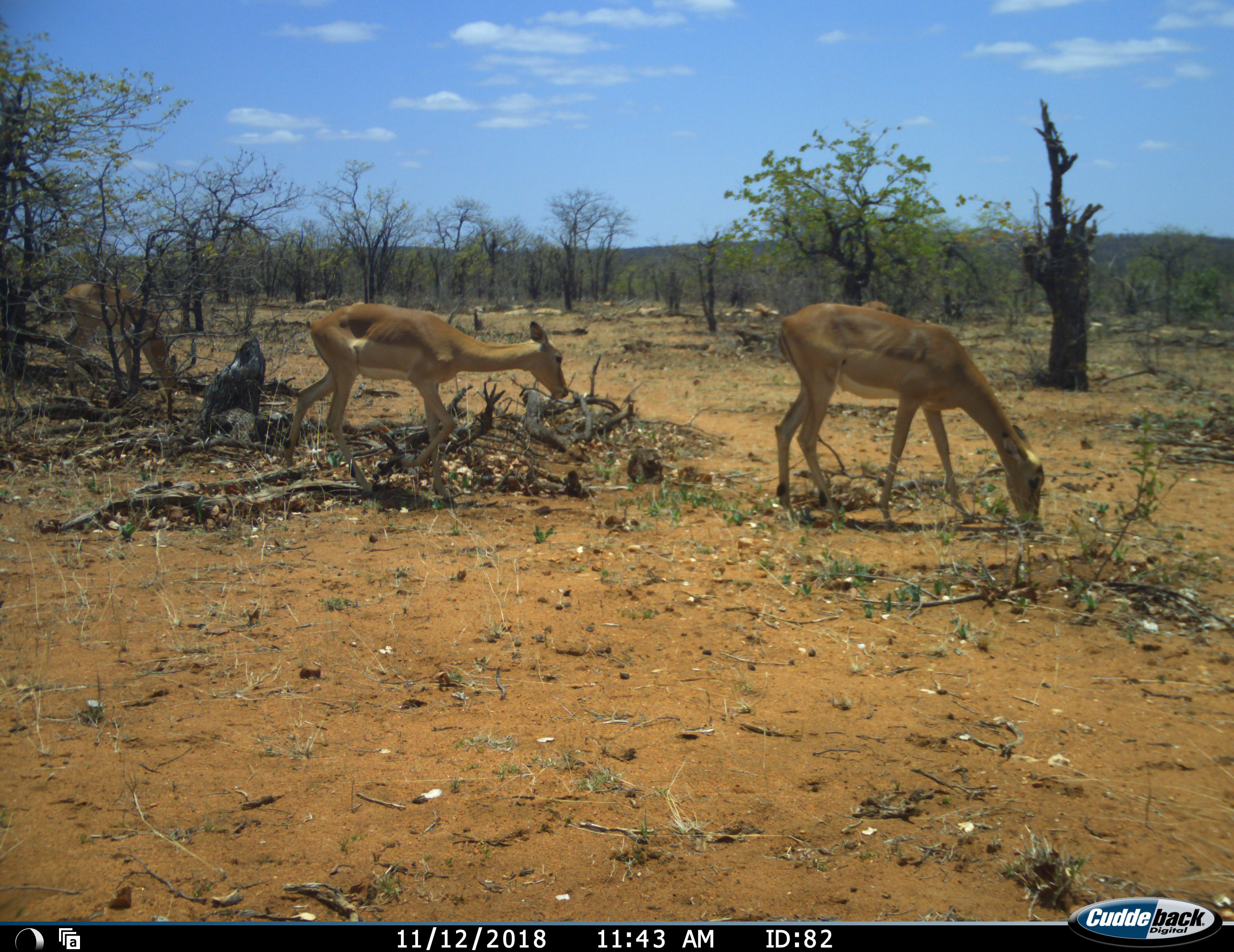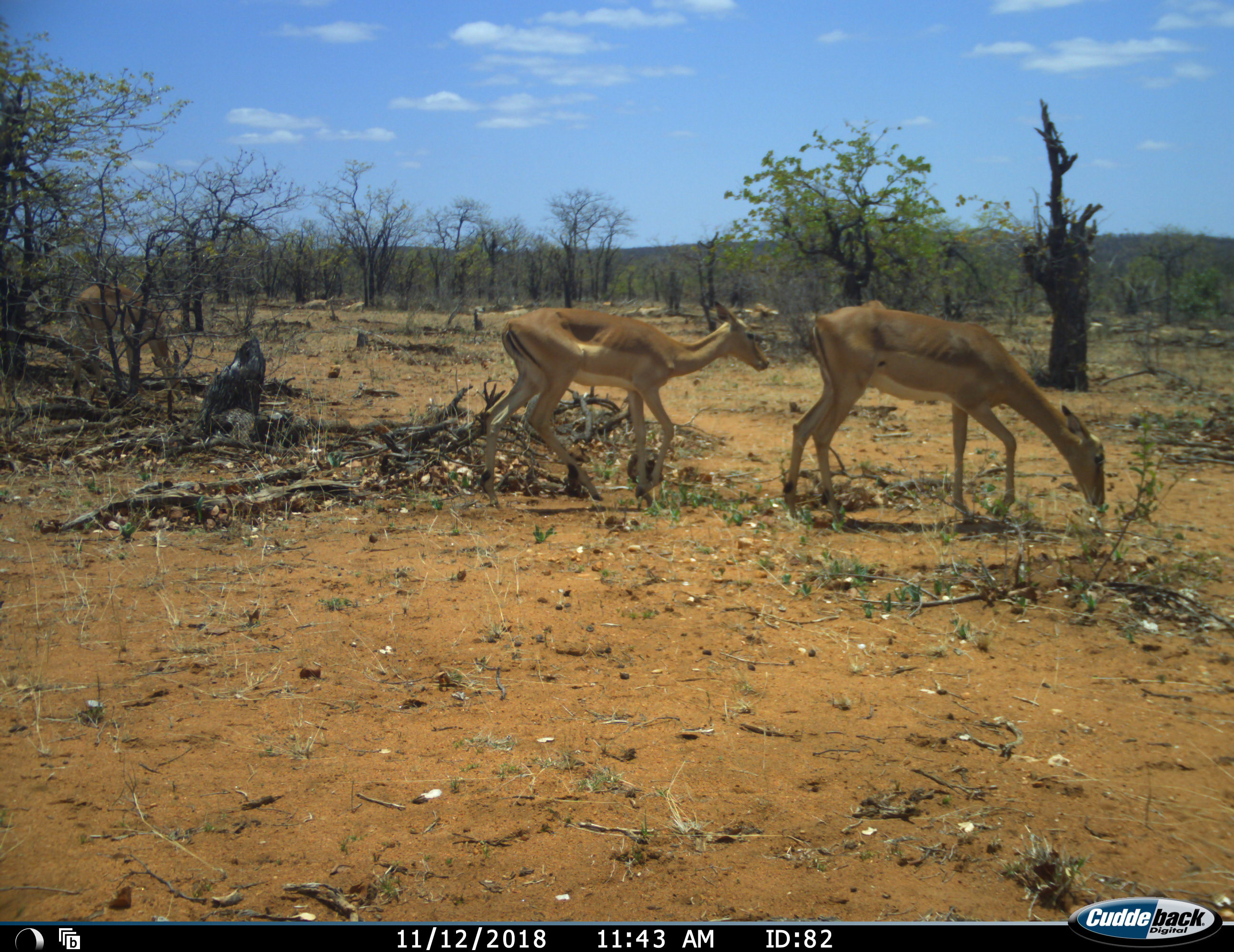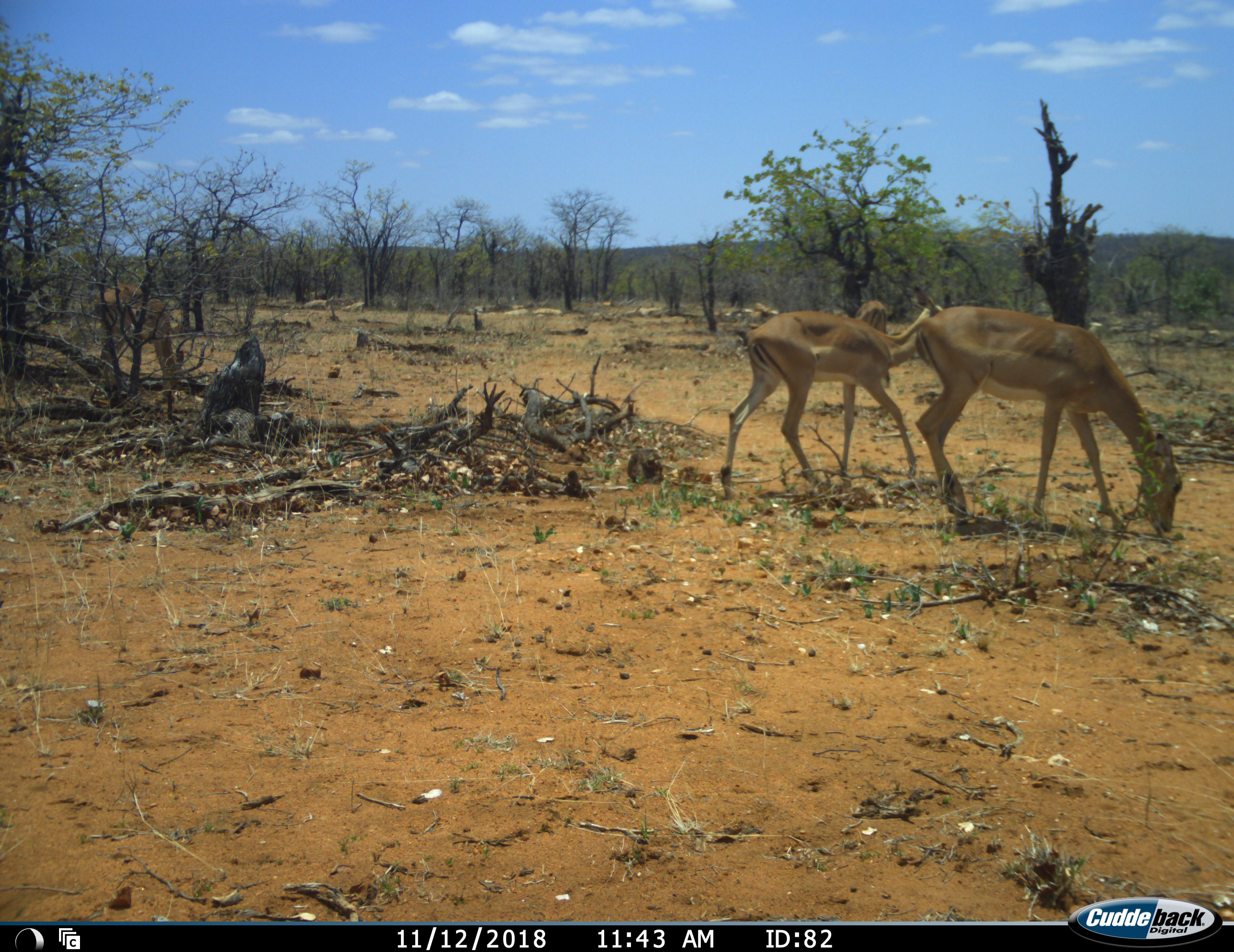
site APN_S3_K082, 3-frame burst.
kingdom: Animalia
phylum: Chordata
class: Mammalia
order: Artiodactyla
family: Bovidae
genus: Aepyceros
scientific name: Aepyceros melampus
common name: impala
Impala (Aepyceros melampus), count 3. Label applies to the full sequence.